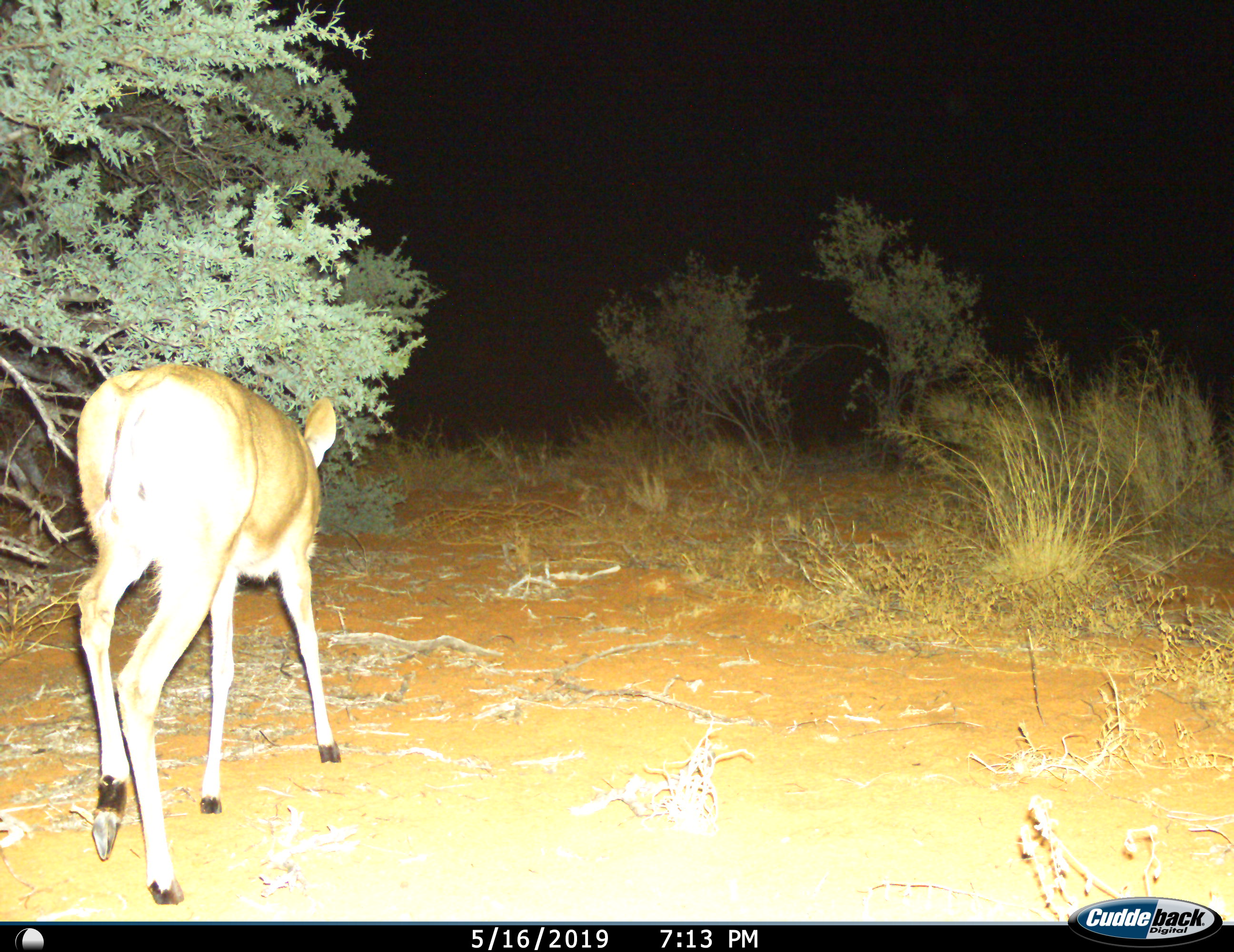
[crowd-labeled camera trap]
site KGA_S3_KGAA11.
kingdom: Animalia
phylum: Chordata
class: Mammalia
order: Artiodactyla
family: Bovidae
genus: Sylvicapra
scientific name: Sylvicapra grimmia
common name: common duiker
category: duikercommongrey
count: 1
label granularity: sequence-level